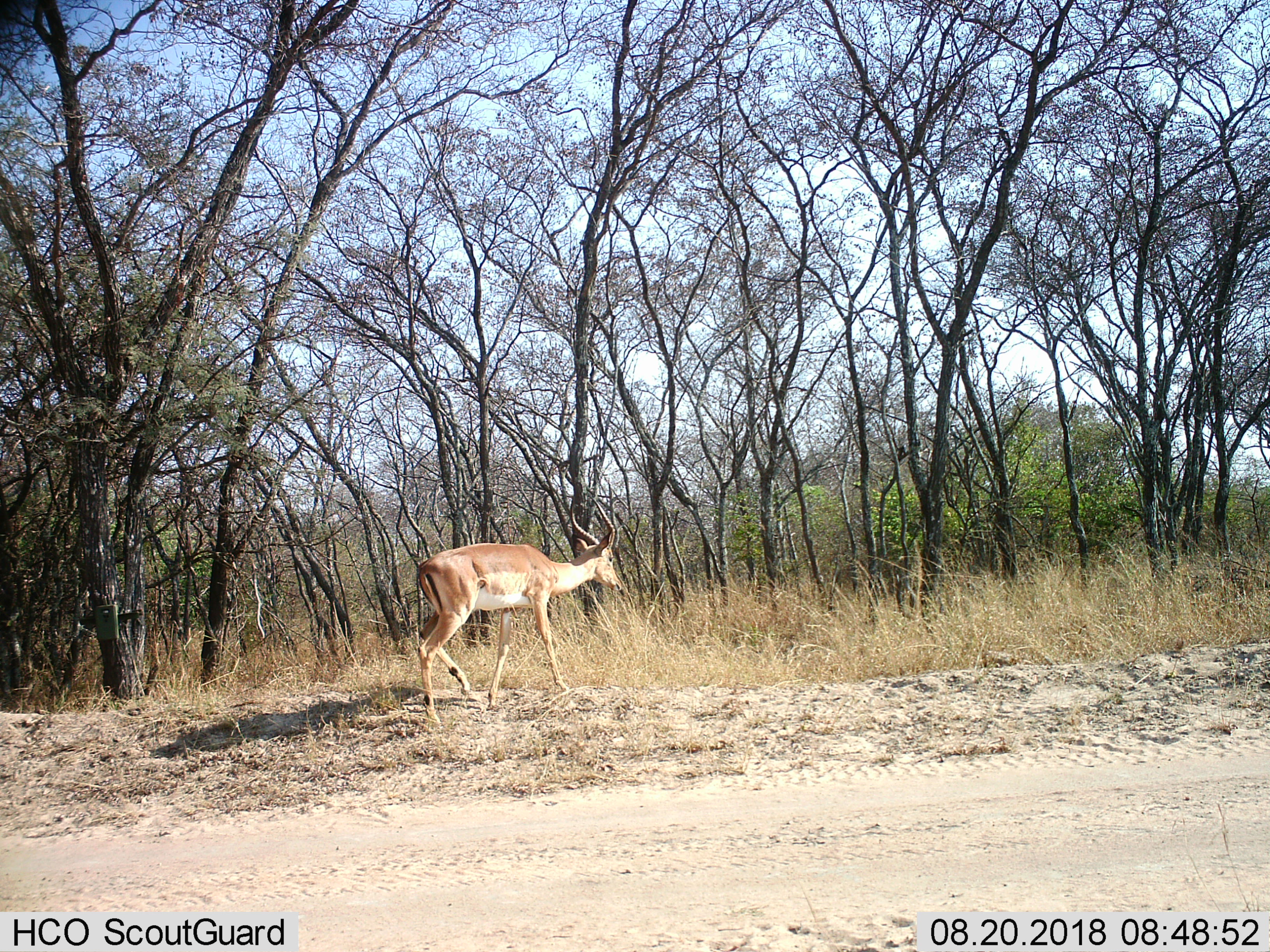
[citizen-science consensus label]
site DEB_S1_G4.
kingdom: Animalia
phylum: Chordata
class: Mammalia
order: Artiodactyla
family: Bovidae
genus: Aepyceros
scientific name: Aepyceros melampus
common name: impala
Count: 1.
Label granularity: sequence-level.